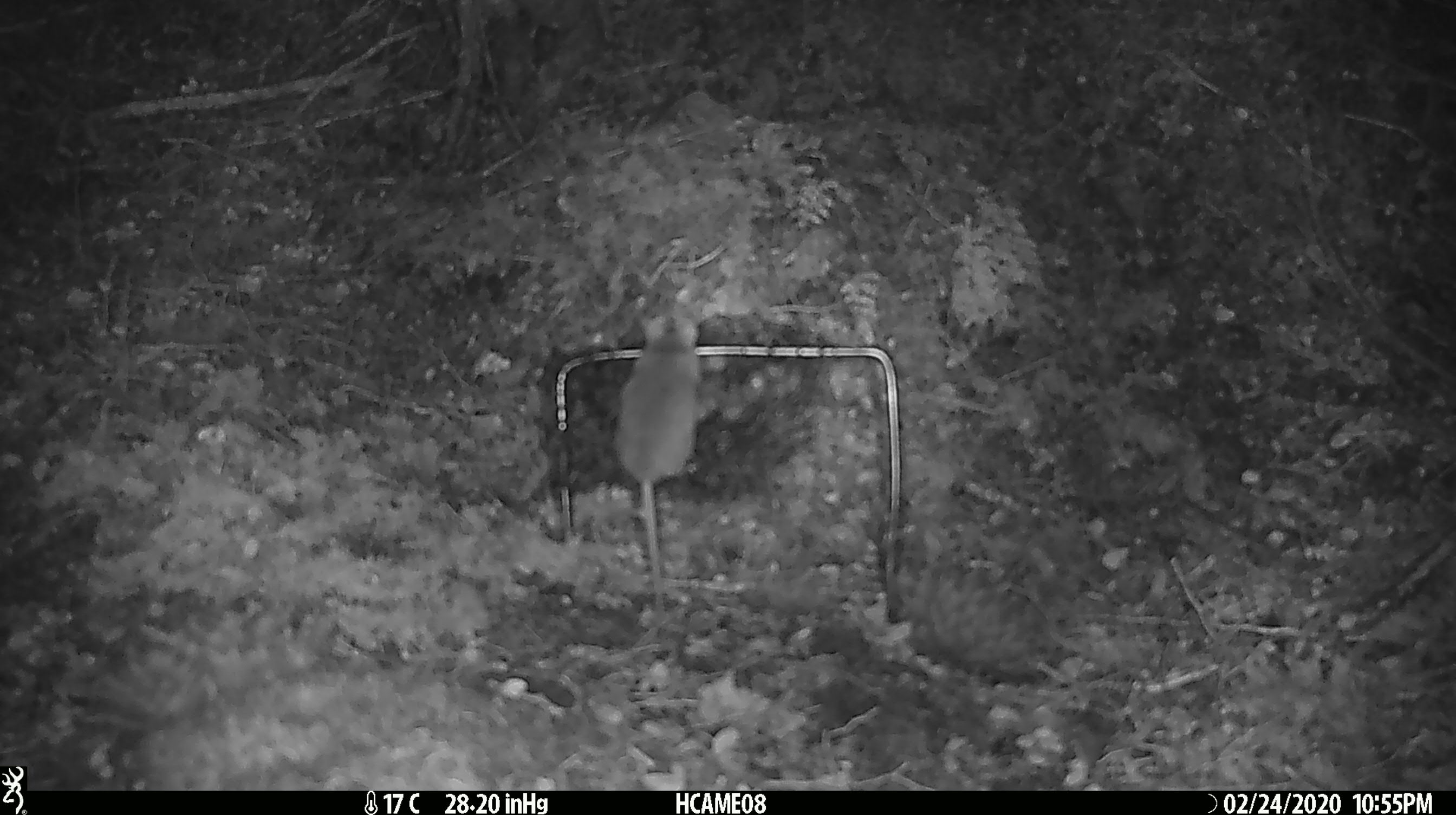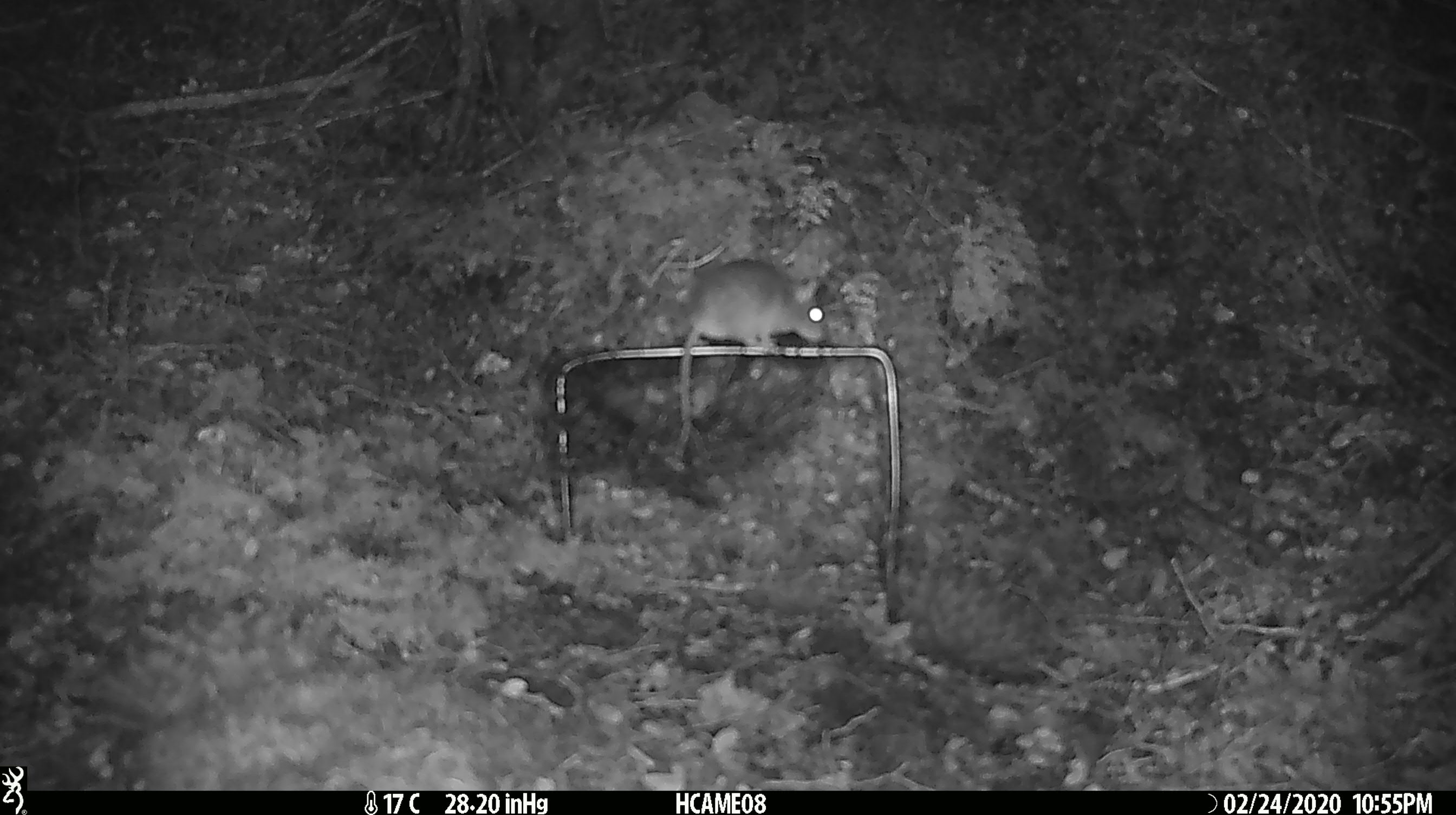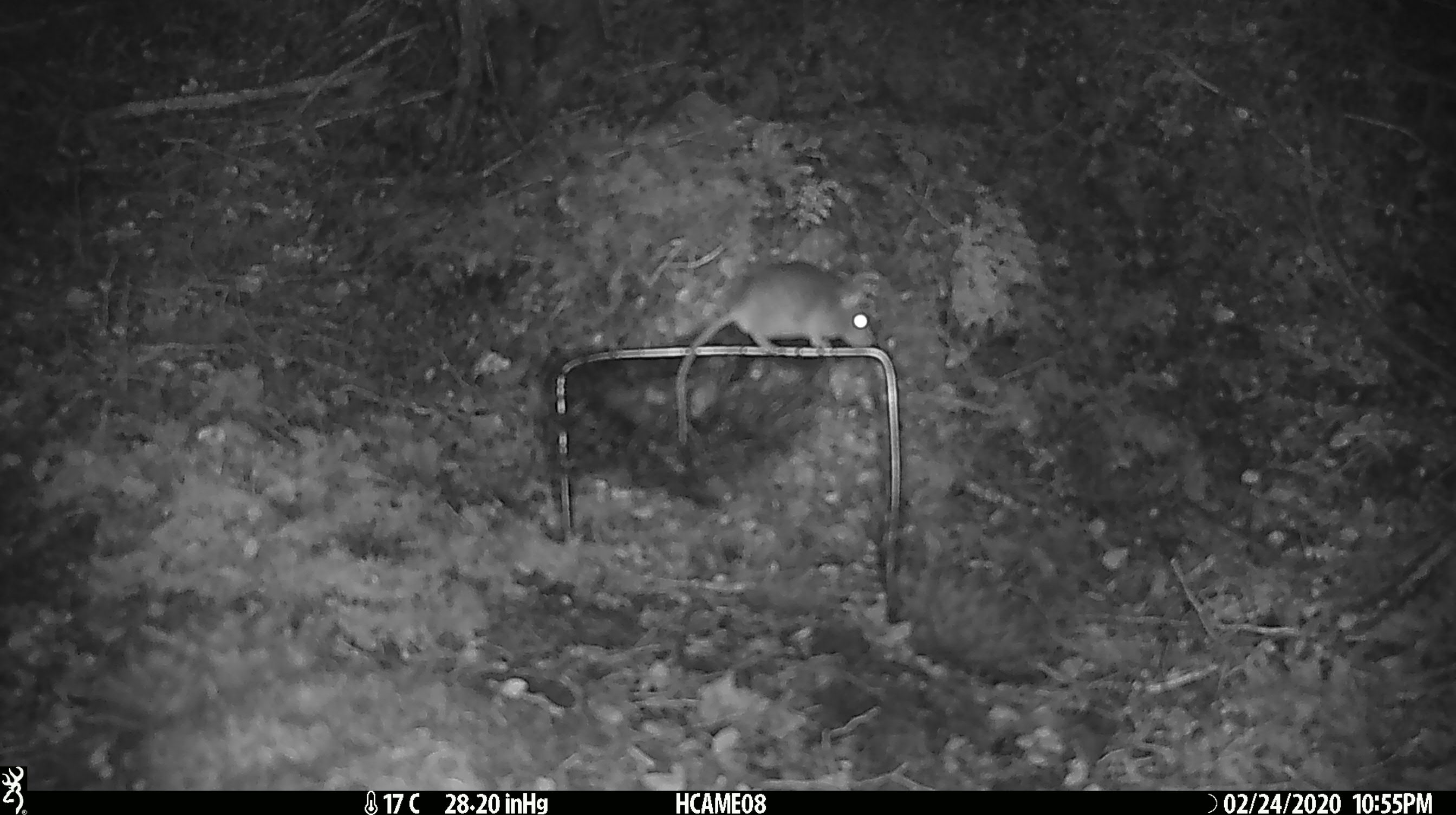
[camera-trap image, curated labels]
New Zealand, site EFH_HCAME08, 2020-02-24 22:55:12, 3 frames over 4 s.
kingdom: Animalia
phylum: Chordata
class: Mammalia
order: Rodentia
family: Muridae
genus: Mus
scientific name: Mus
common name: mouse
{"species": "mouse (Mus)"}